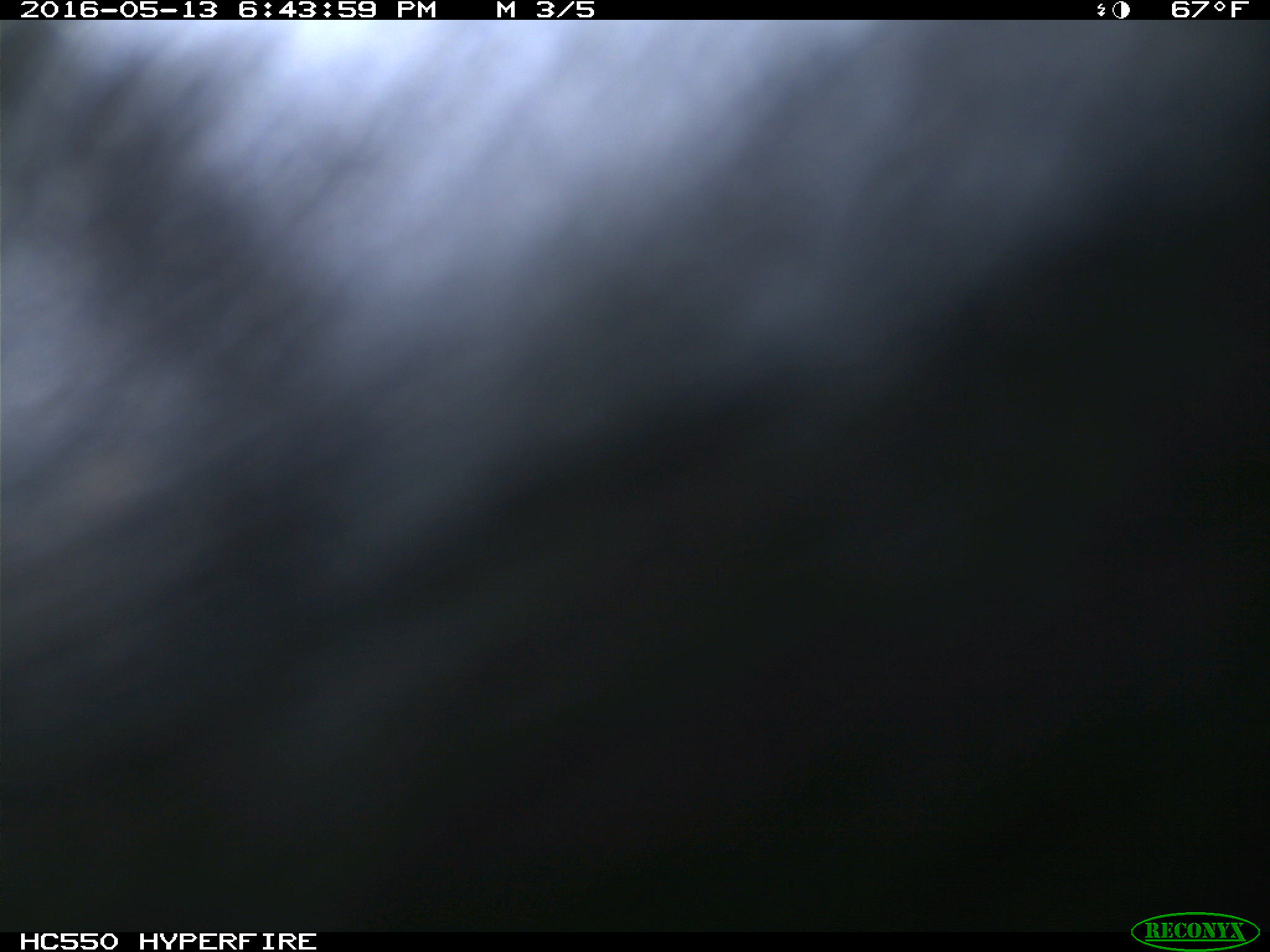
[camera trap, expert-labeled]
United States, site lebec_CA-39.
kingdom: Animalia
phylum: Chordata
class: Mammalia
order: Artiodactyla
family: Bovidae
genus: Bos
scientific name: Bos taurus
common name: domestic cow